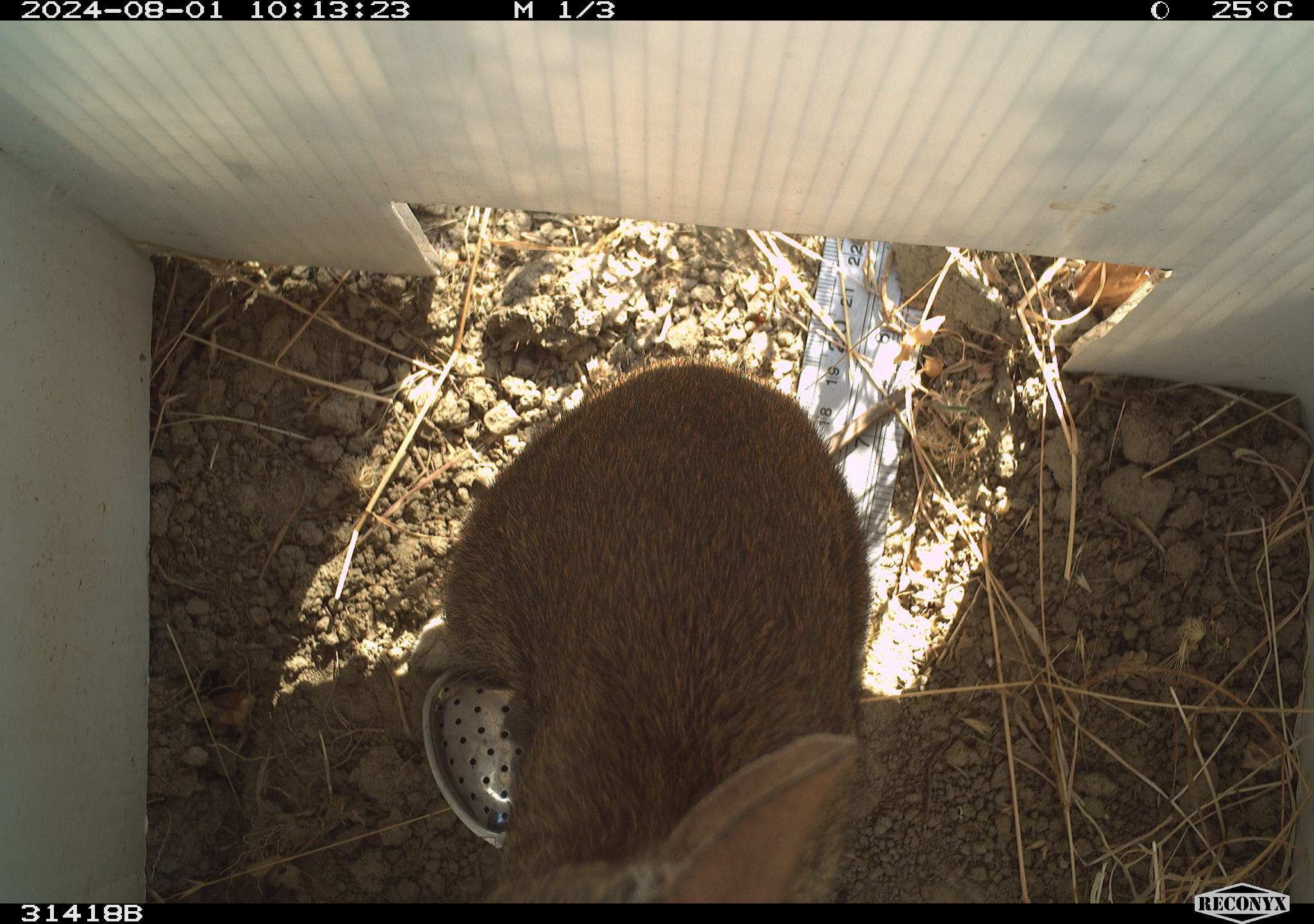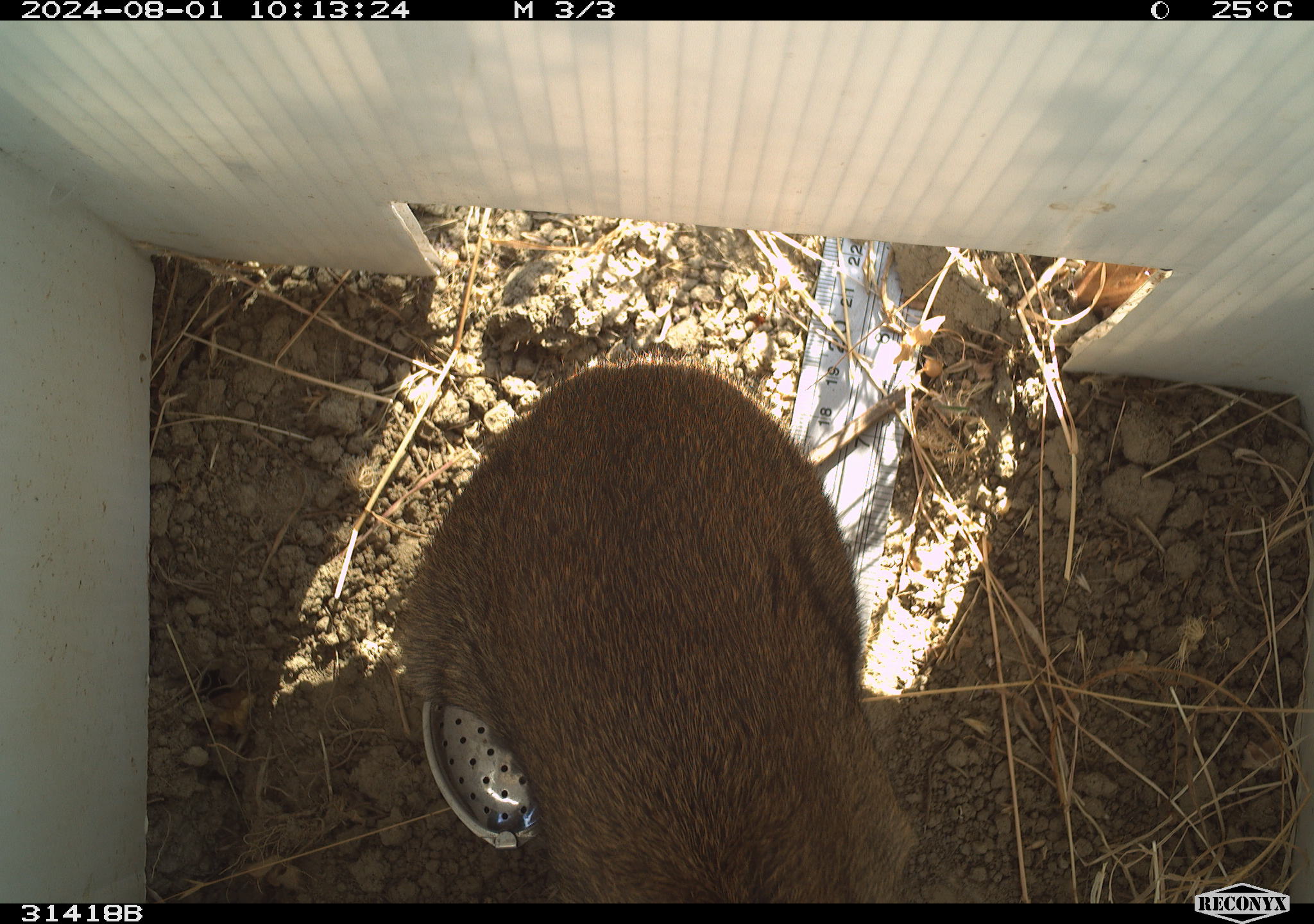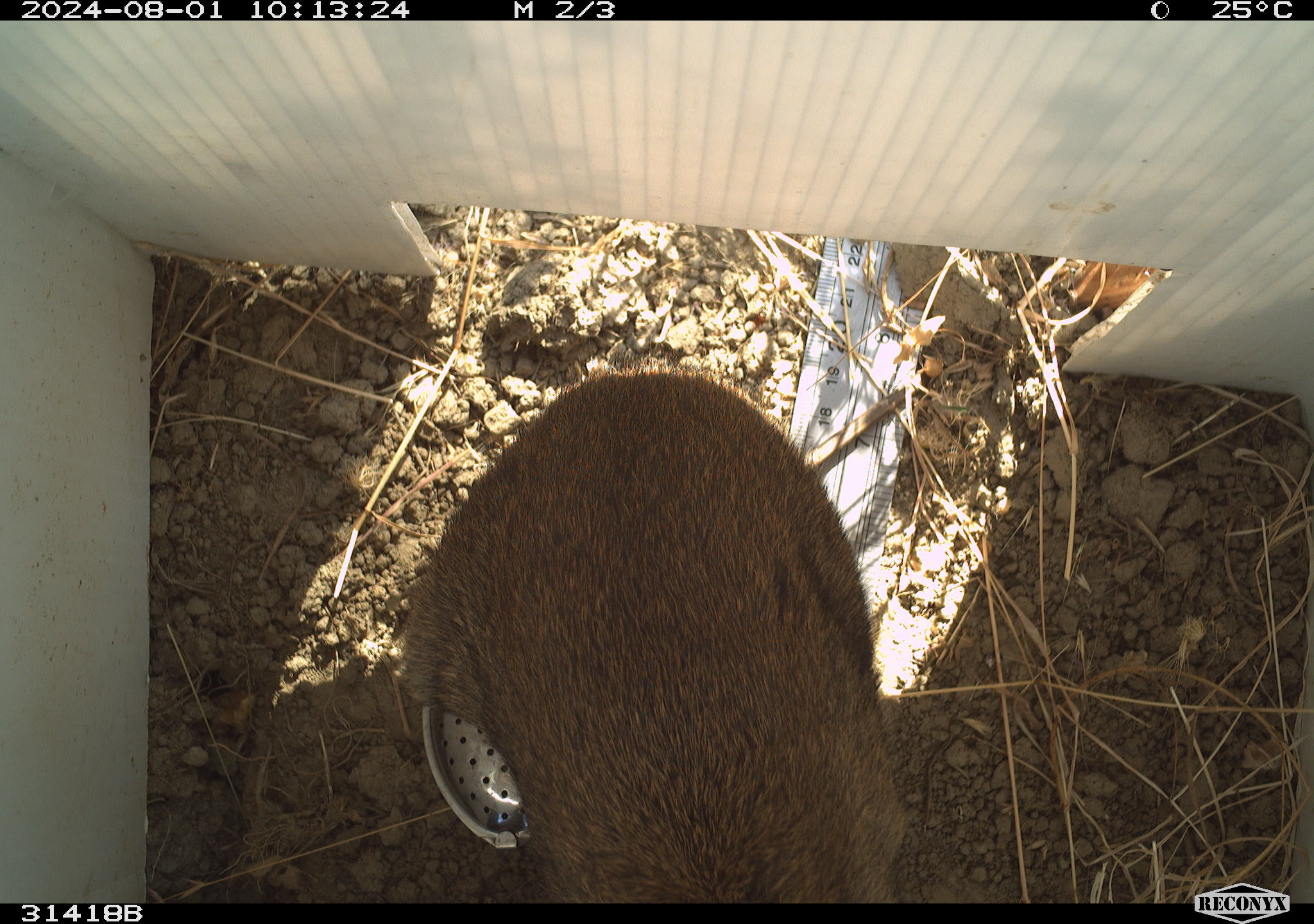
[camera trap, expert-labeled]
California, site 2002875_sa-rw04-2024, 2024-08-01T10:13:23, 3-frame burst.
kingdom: Animalia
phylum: Chordata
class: Mammalia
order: Lagomorpha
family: Leporidae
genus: Sylvilagus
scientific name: Sylvilagus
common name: cottontail rabbits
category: sylvilagus species